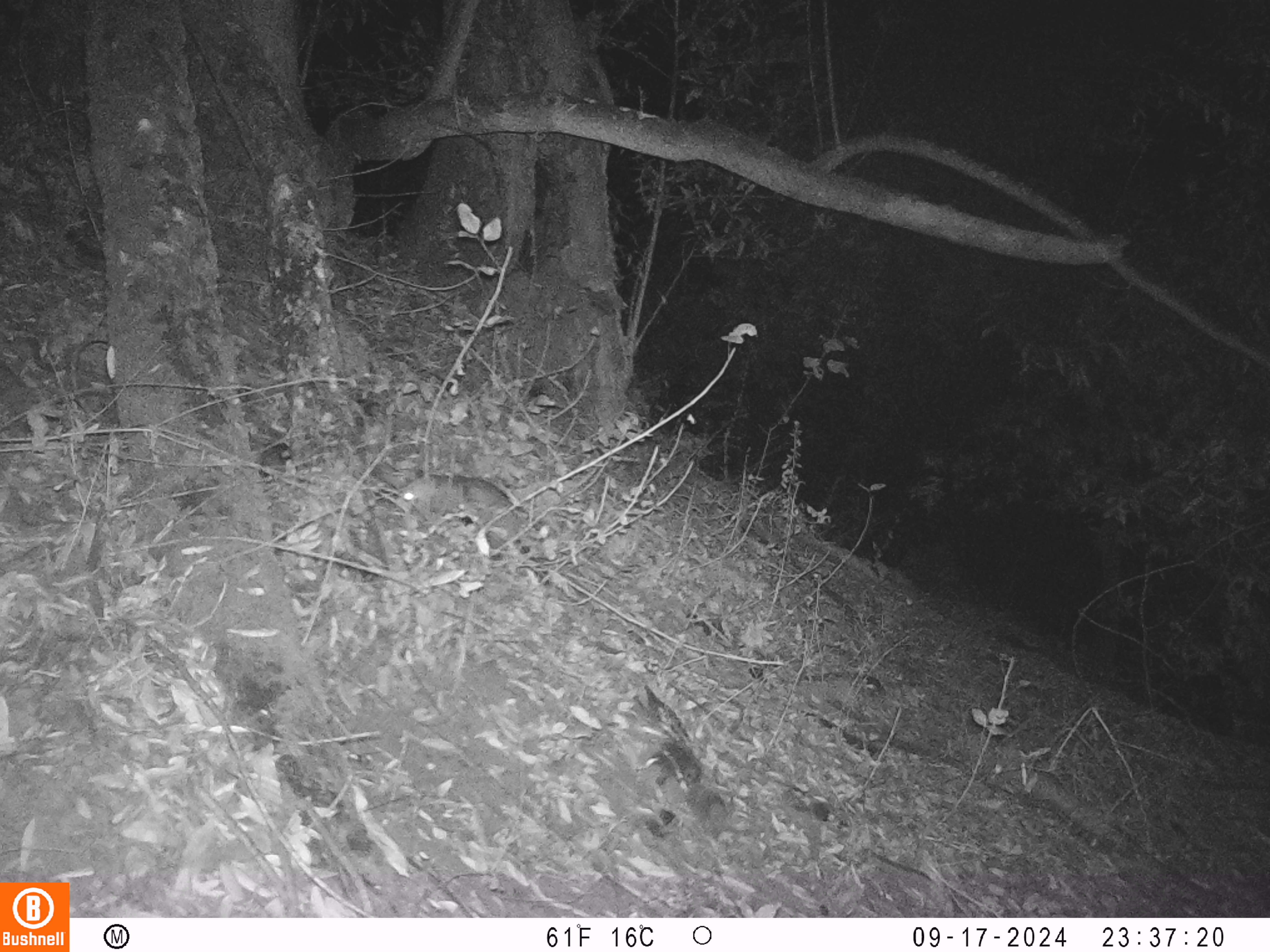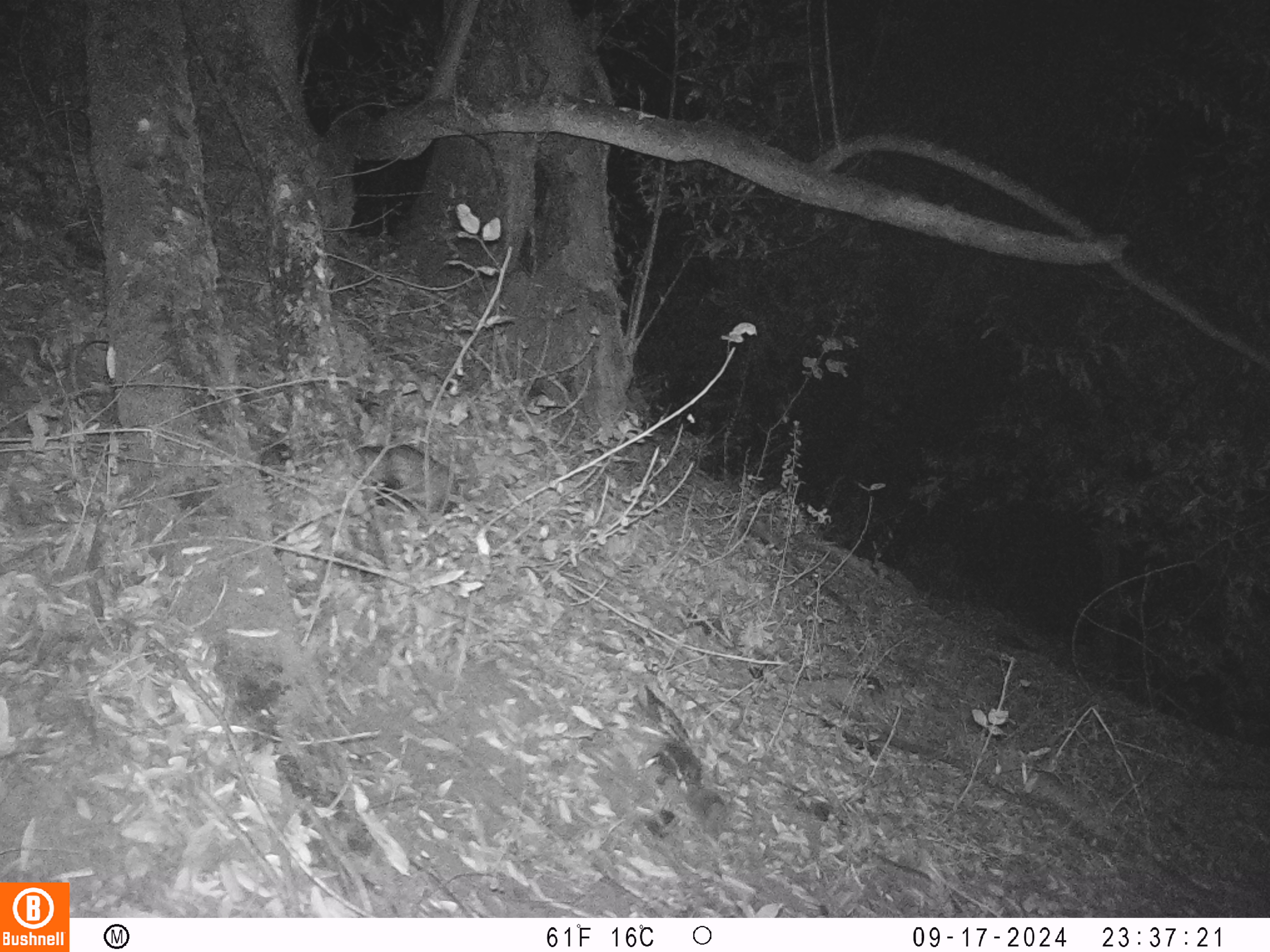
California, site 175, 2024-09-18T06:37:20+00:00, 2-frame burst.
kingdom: Animalia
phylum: Chordata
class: Mammalia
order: Didelphimorphia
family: Didelphidae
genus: Didelphis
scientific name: Didelphis virginiana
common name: virginia opossum